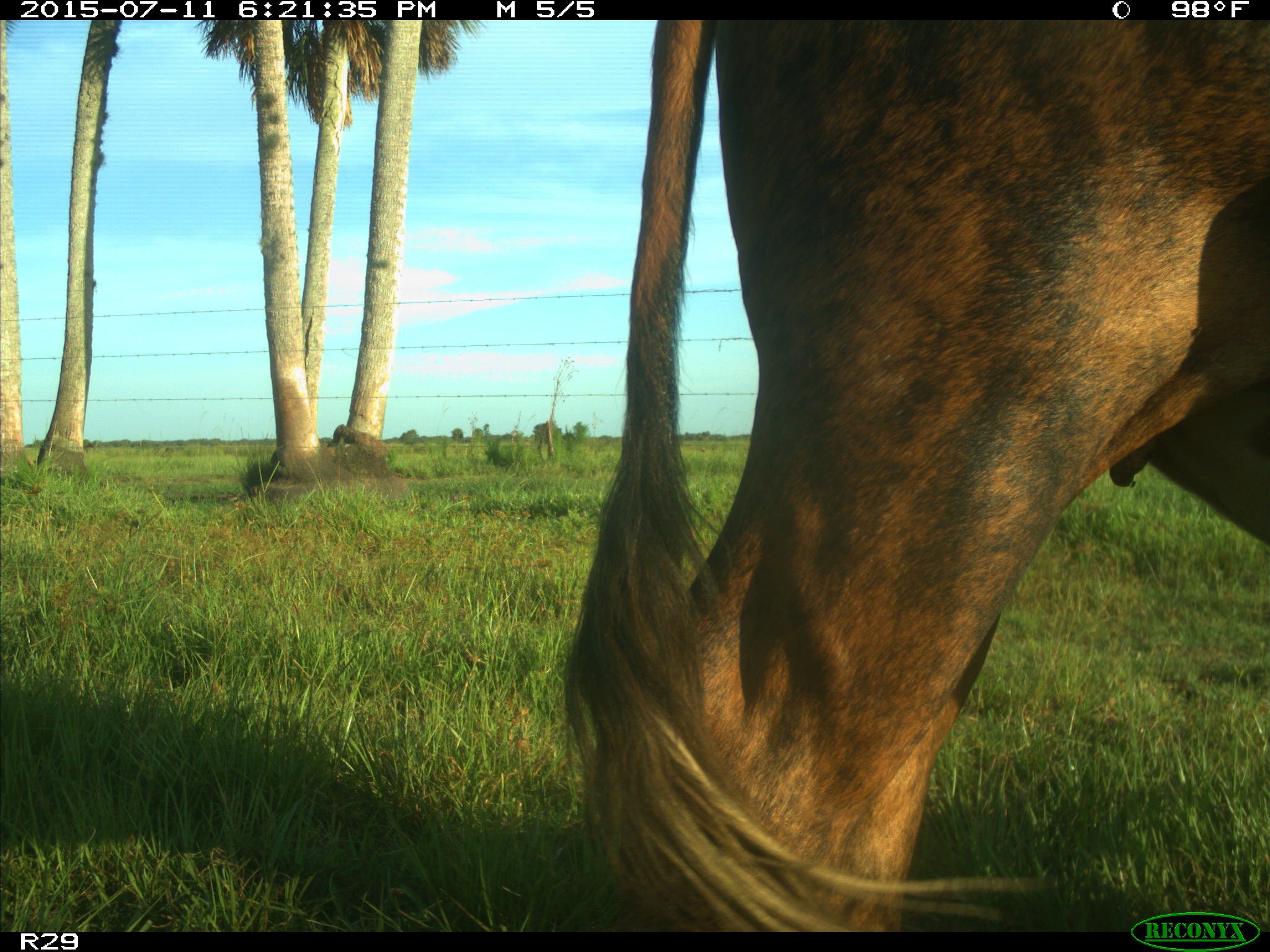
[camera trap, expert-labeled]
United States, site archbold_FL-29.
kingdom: Animalia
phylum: Chordata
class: Mammalia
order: Artiodactyla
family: Bovidae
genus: Bos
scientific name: Bos taurus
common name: domestic cow